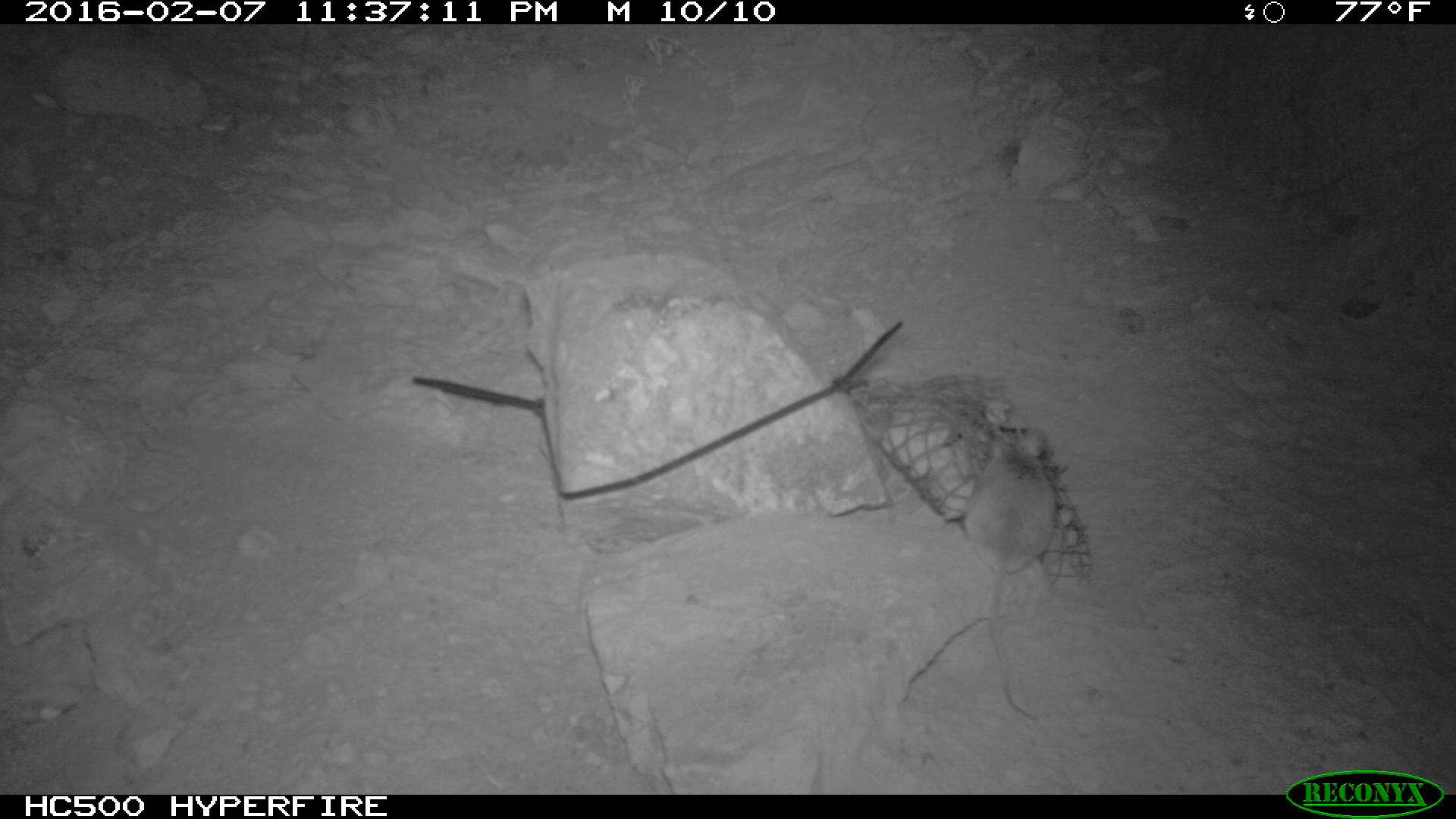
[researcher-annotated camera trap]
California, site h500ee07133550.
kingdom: Animalia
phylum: Chordata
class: Mammalia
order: Rodentia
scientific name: Rodentia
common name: rodent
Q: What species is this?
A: Rodent (Rodentia).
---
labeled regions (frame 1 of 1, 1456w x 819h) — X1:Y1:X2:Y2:
rodent: 965:422:1057:720